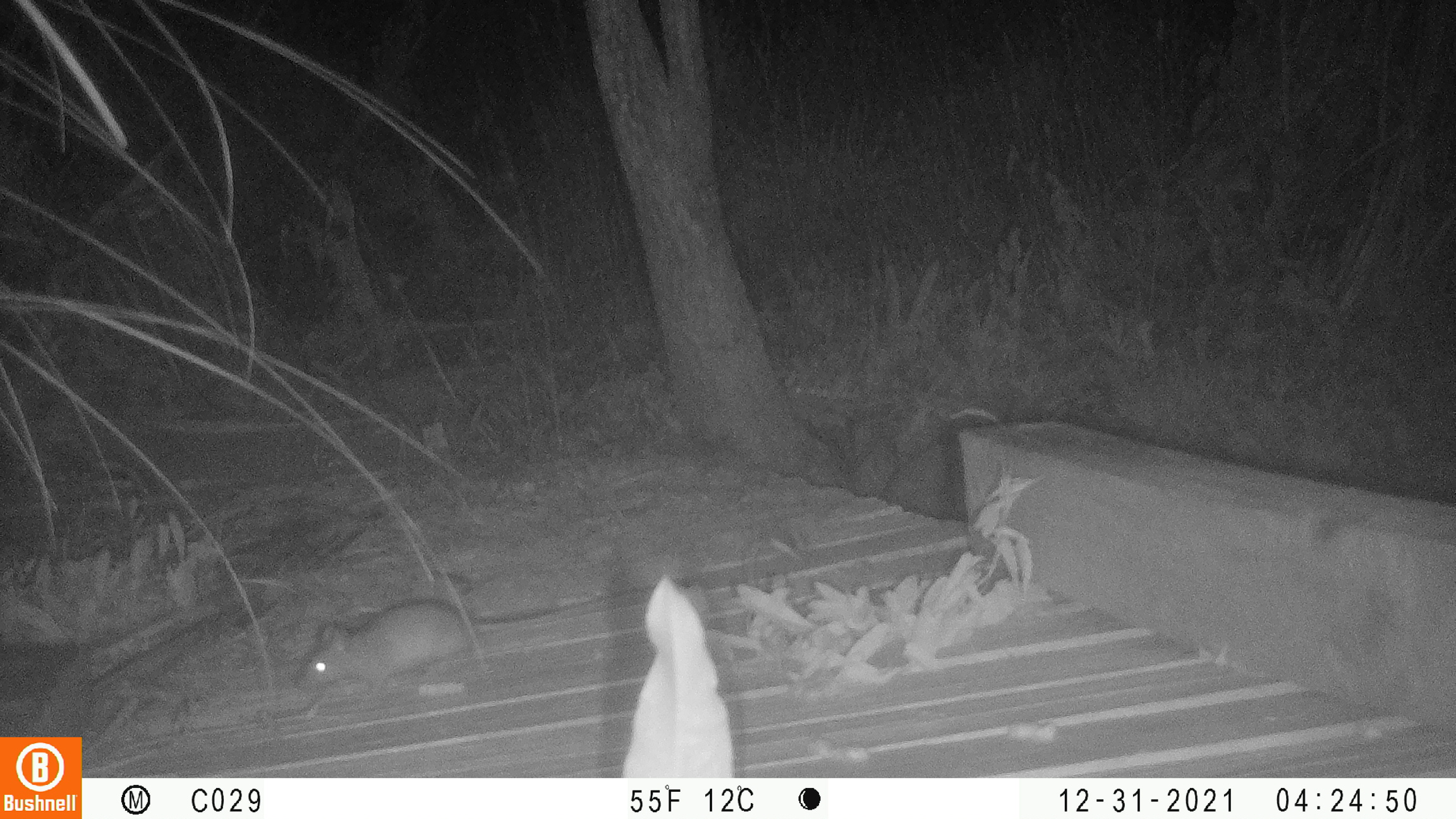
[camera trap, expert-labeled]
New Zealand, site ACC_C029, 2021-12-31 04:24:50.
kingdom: Animalia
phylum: Chordata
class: Mammalia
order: Rodentia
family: Muridae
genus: Rattus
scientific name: Rattus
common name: rat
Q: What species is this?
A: Rat (Rattus).